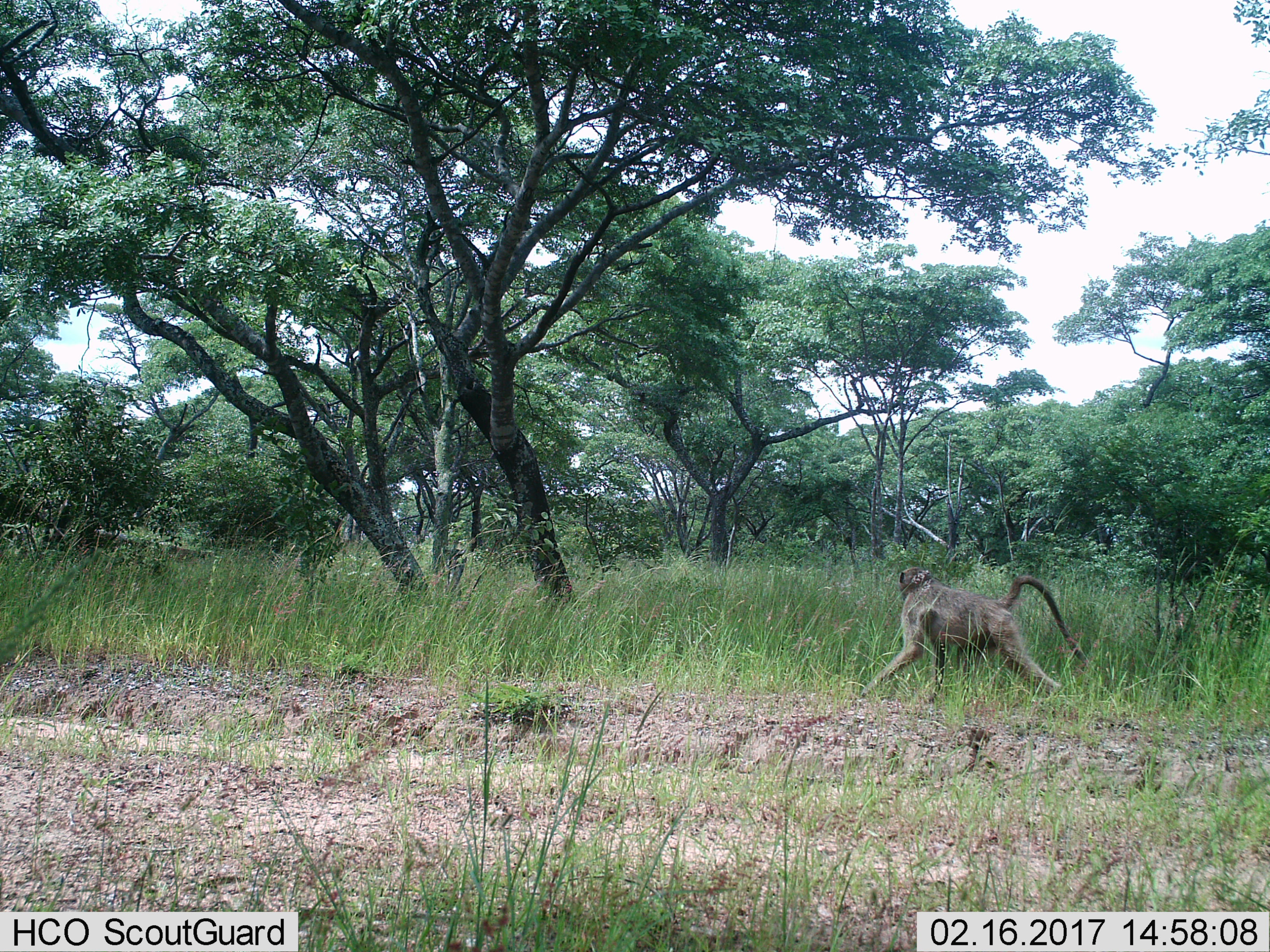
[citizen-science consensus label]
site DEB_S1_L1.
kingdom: Animalia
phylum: Chordata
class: Mammalia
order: Primates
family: Cercopithecidae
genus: Papio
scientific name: Papio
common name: baboon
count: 1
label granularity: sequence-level